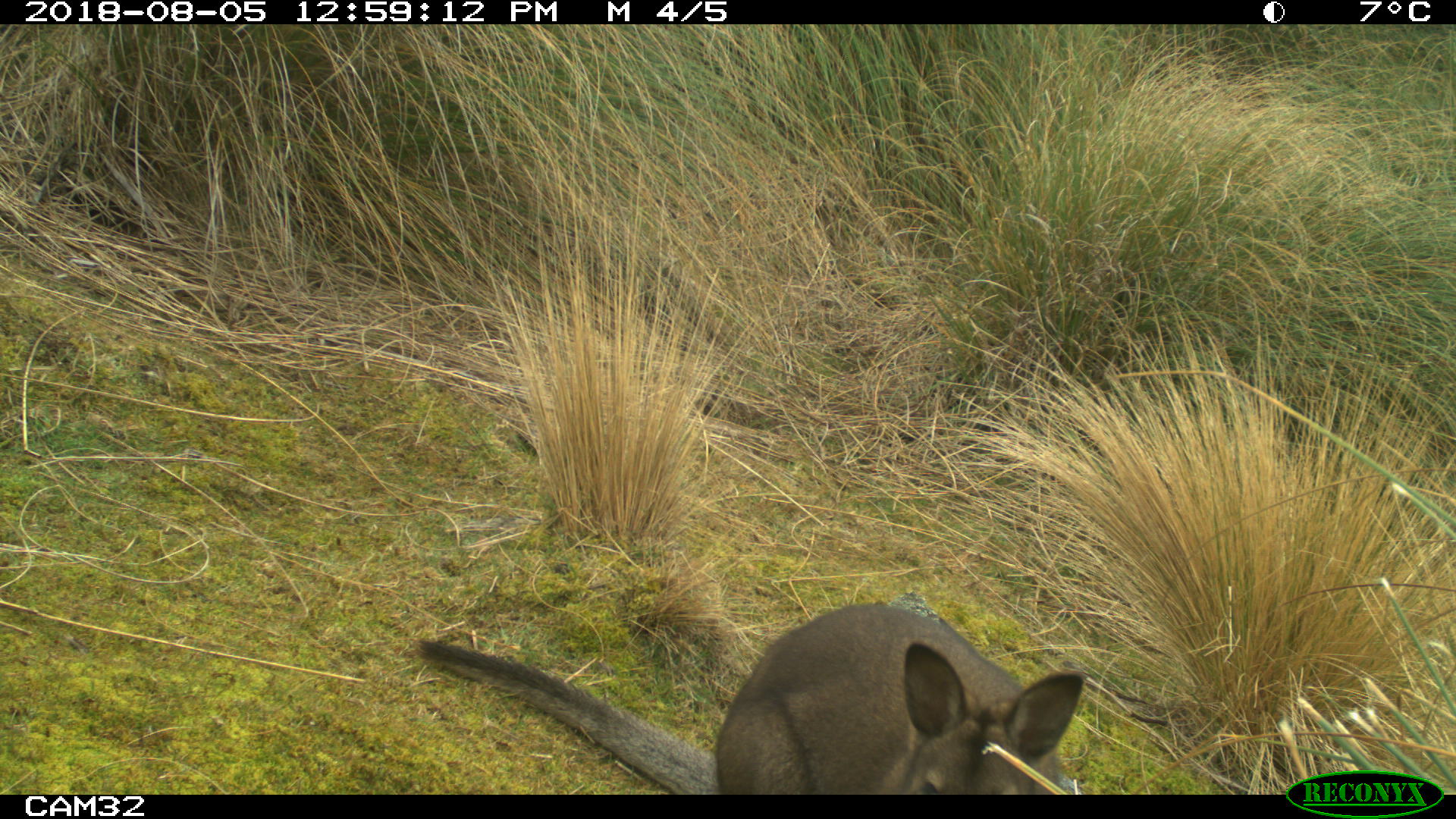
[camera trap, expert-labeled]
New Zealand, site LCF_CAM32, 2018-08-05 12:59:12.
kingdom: Animalia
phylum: Chordata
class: Mammalia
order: Diprotodontia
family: Macropodidae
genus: Notamacropus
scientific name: Notamacropus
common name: wallaby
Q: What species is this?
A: Wallaby (Notamacropus).